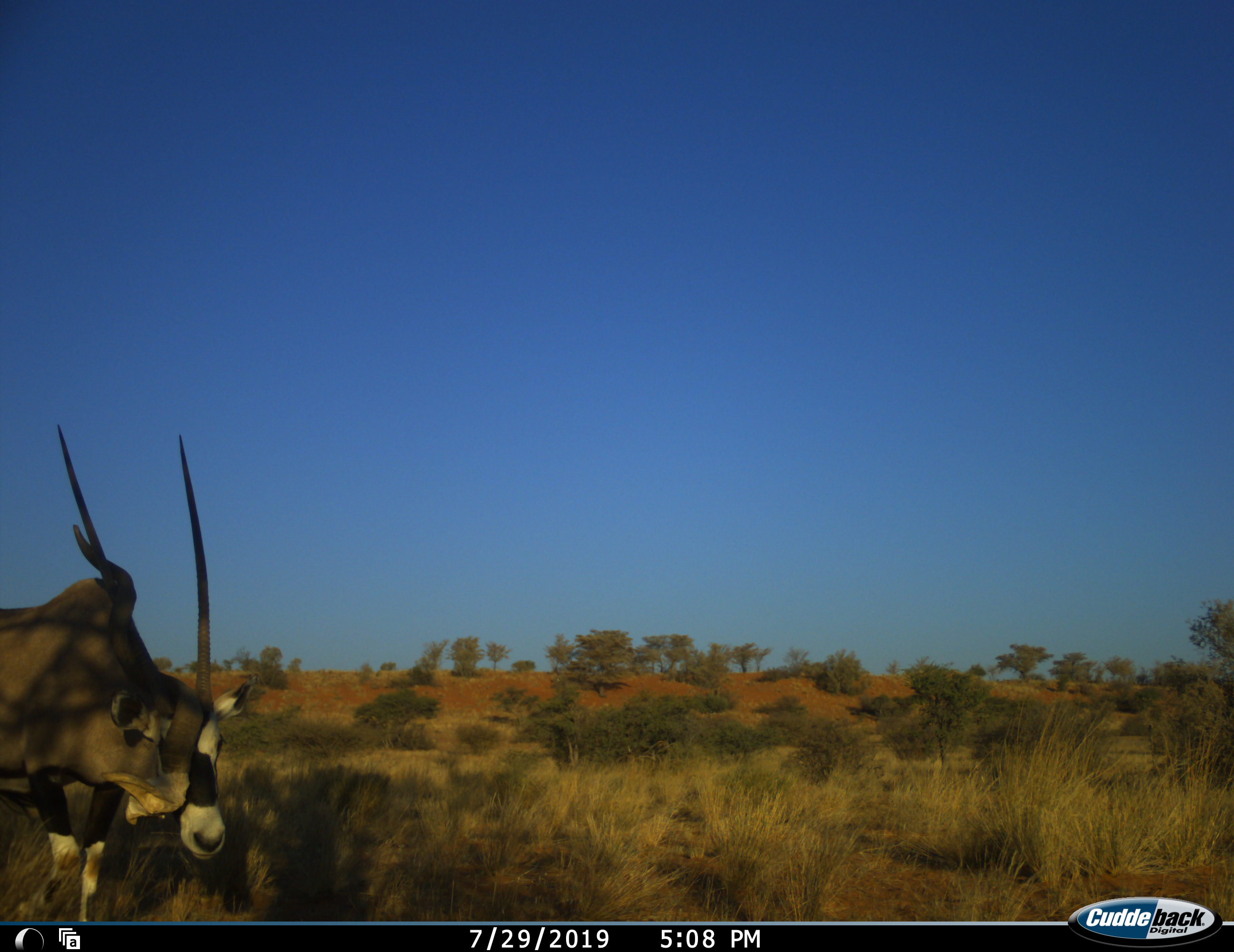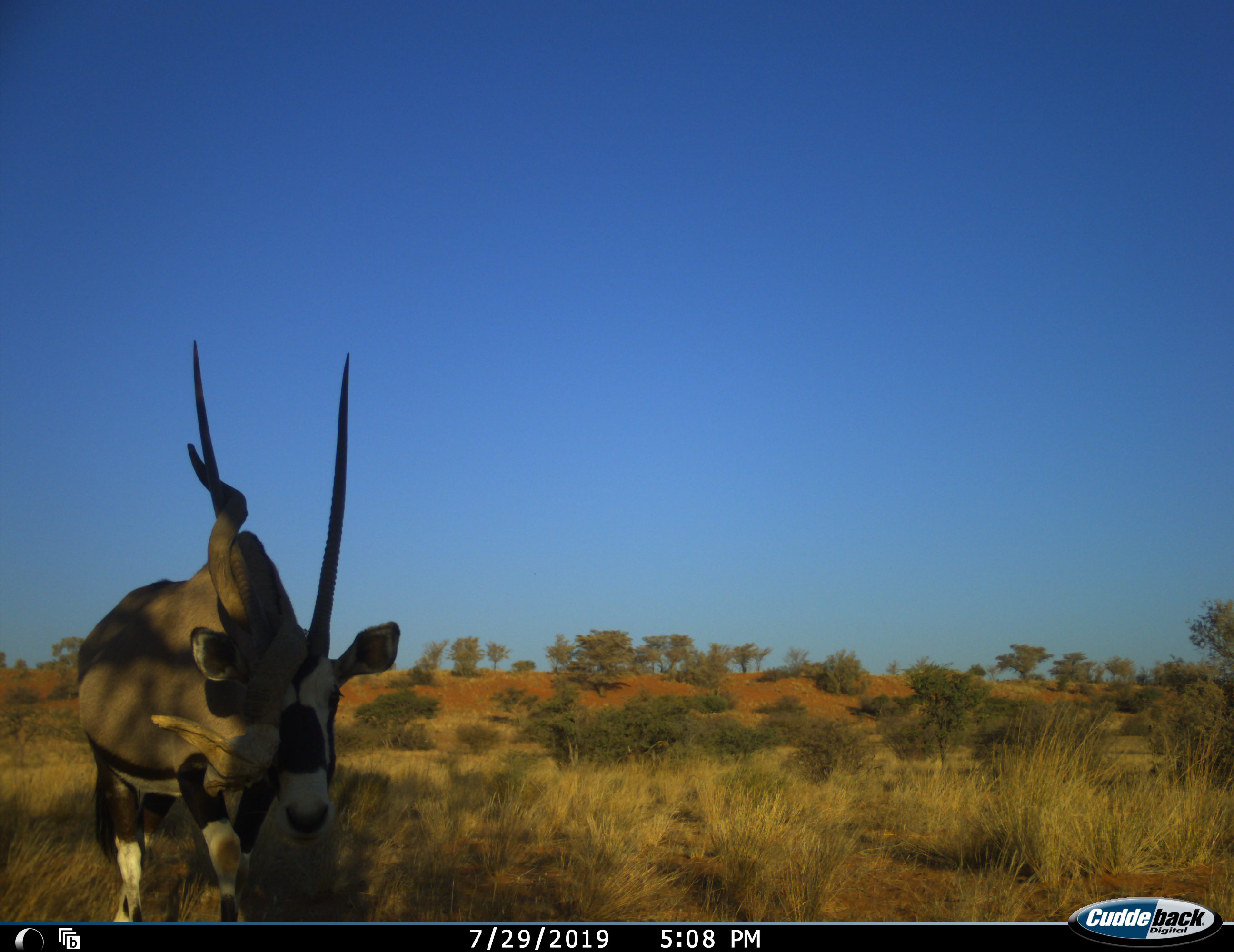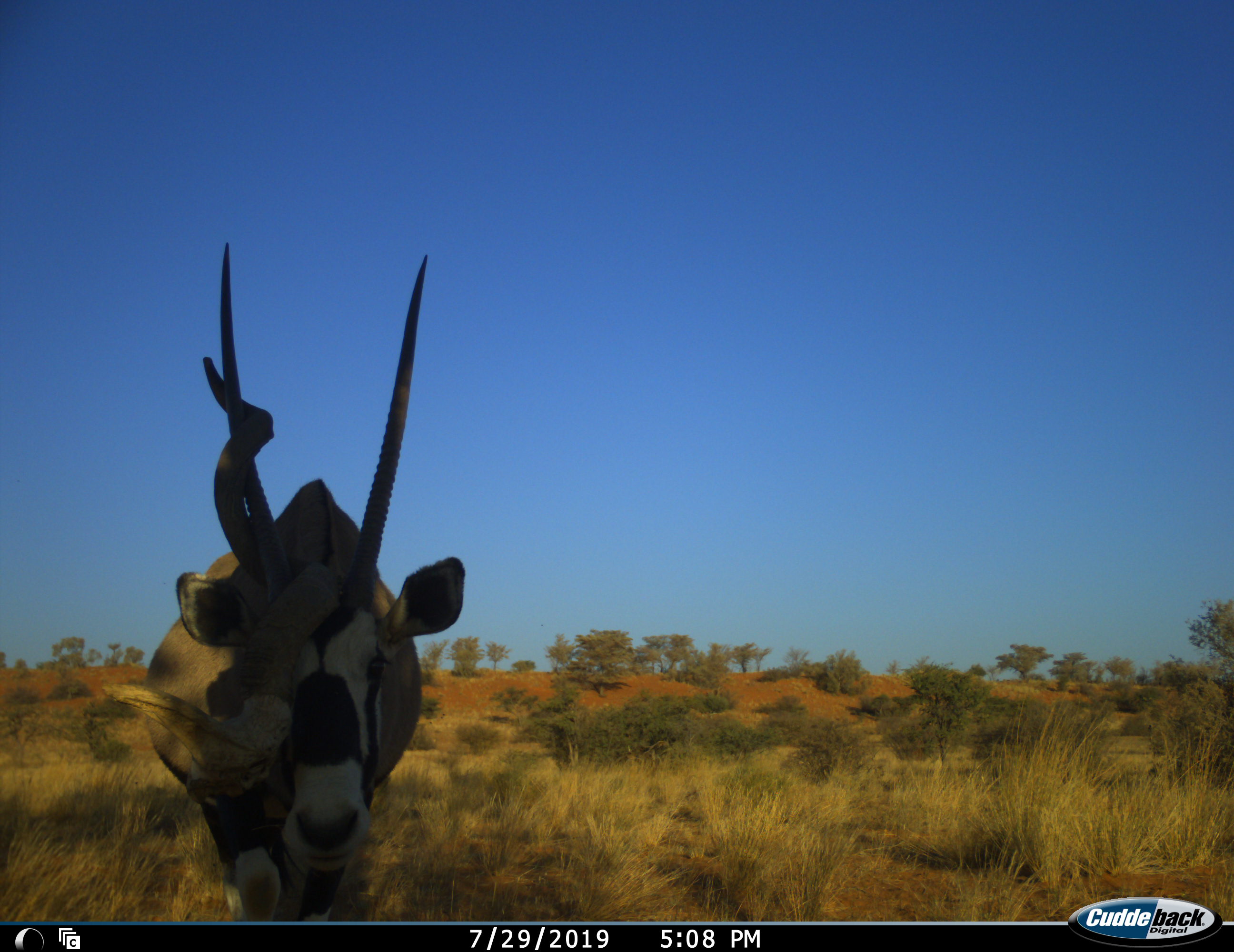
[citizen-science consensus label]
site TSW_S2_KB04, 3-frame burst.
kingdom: Animalia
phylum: Chordata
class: Mammalia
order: Artiodactyla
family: Bovidae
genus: Oryx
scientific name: Oryx gazella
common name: gemsbok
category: oryx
Oryx (gemsbok) (Oryx gazella), count 1. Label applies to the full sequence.